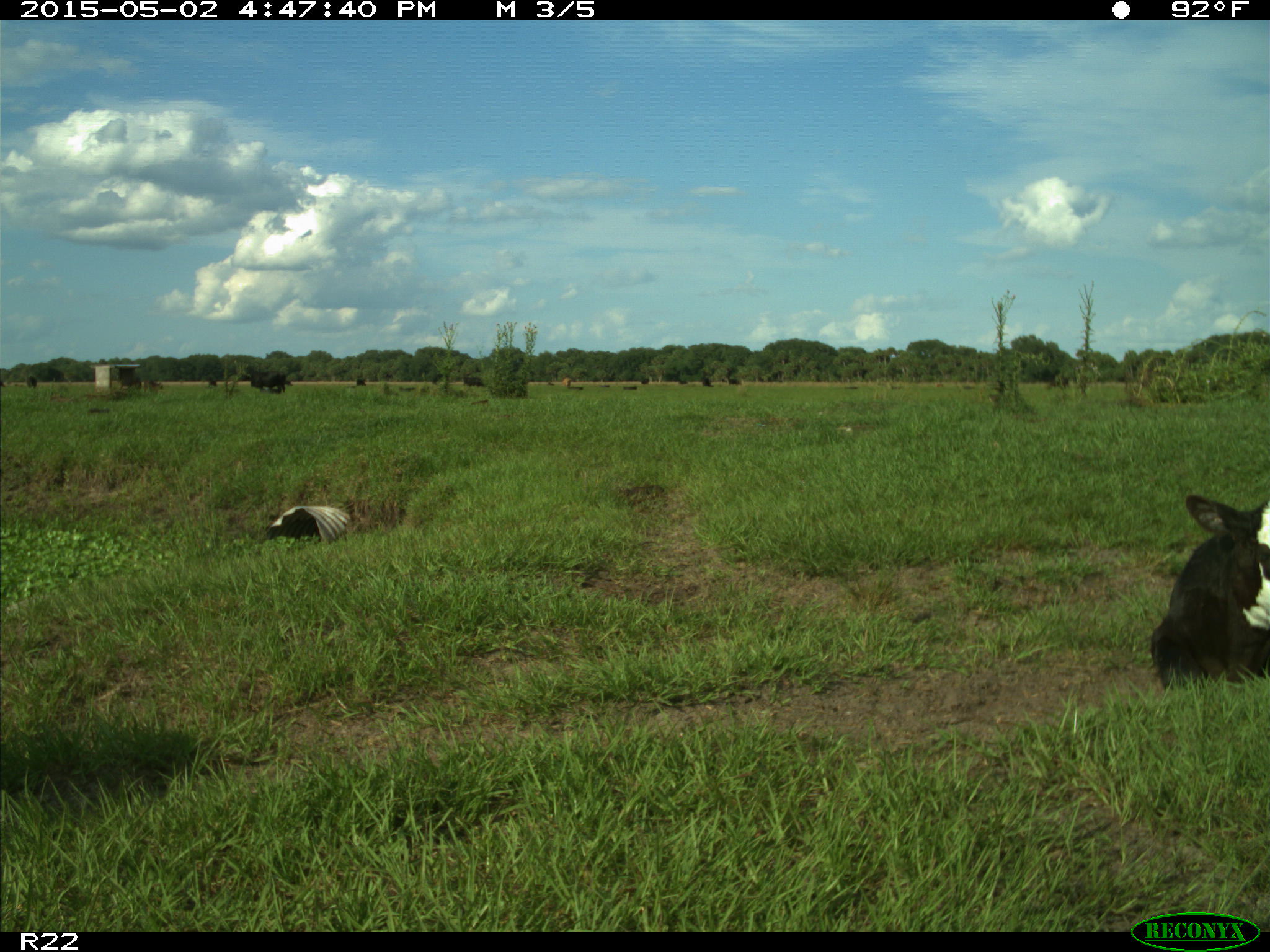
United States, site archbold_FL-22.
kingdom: Animalia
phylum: Chordata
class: Mammalia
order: Artiodactyla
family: Bovidae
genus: Bos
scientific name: Bos taurus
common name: domestic cow